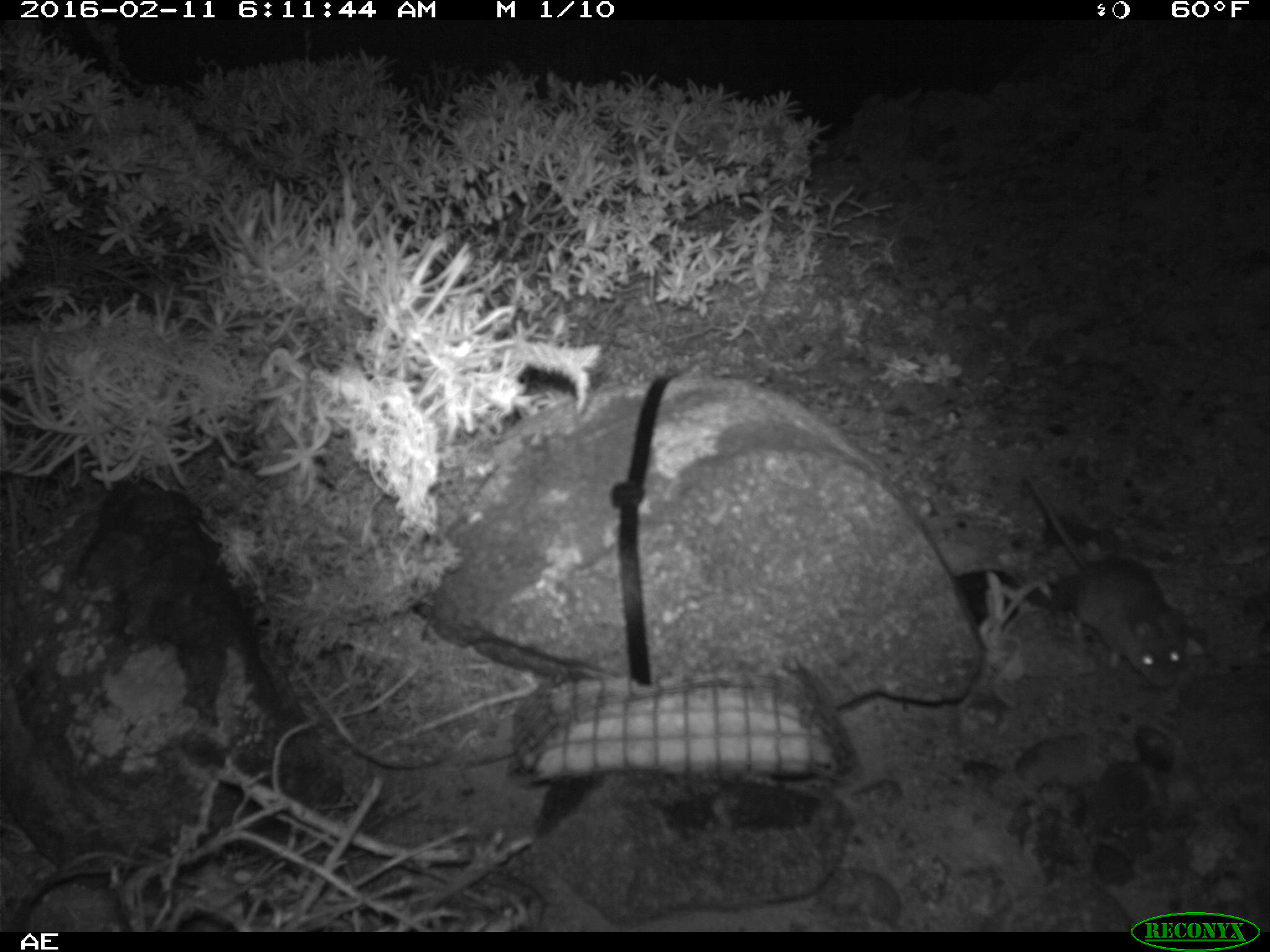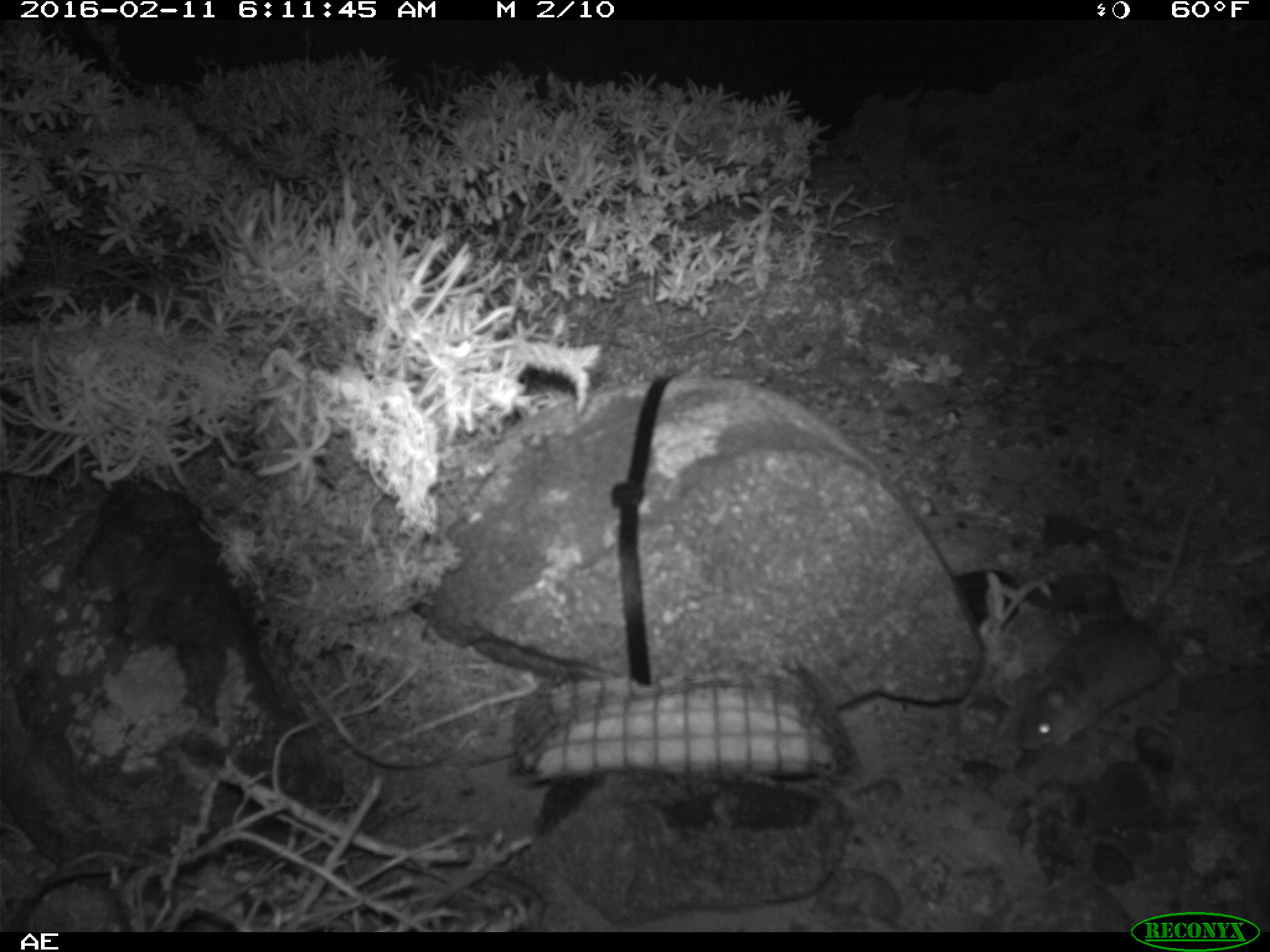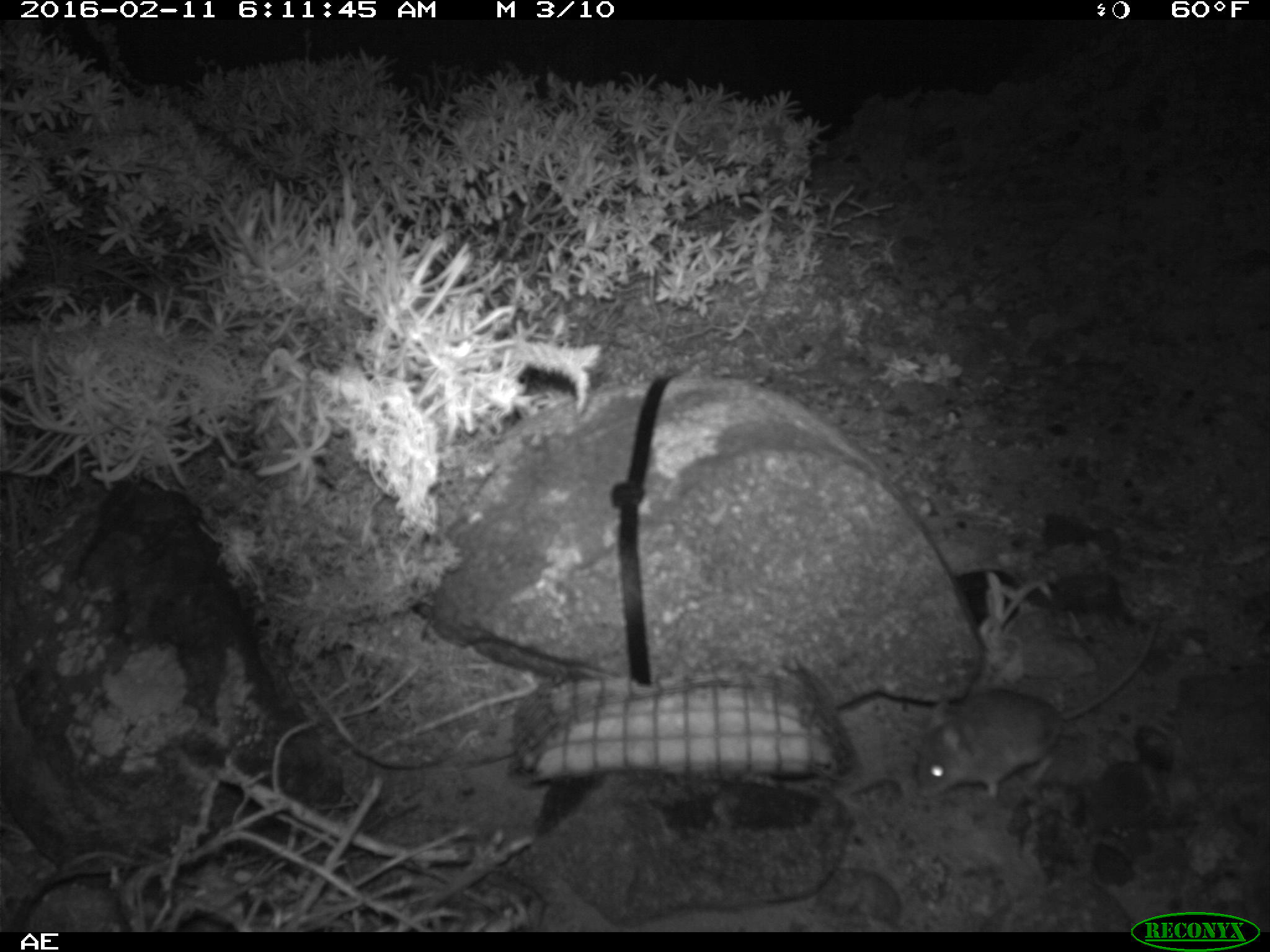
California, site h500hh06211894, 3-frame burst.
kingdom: Animalia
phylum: Chordata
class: Mammalia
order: Rodentia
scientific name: Rodentia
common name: rodent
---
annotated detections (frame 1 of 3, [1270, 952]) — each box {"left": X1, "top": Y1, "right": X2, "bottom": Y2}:
rodent: {"left": 1023, "top": 475, "right": 1186, "bottom": 688}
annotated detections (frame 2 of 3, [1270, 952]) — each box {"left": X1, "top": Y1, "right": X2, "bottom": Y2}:
rodent: {"left": 1015, "top": 488, "right": 1202, "bottom": 754}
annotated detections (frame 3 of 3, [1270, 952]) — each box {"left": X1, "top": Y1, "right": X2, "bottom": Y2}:
rodent: {"left": 916, "top": 622, "right": 1158, "bottom": 798}